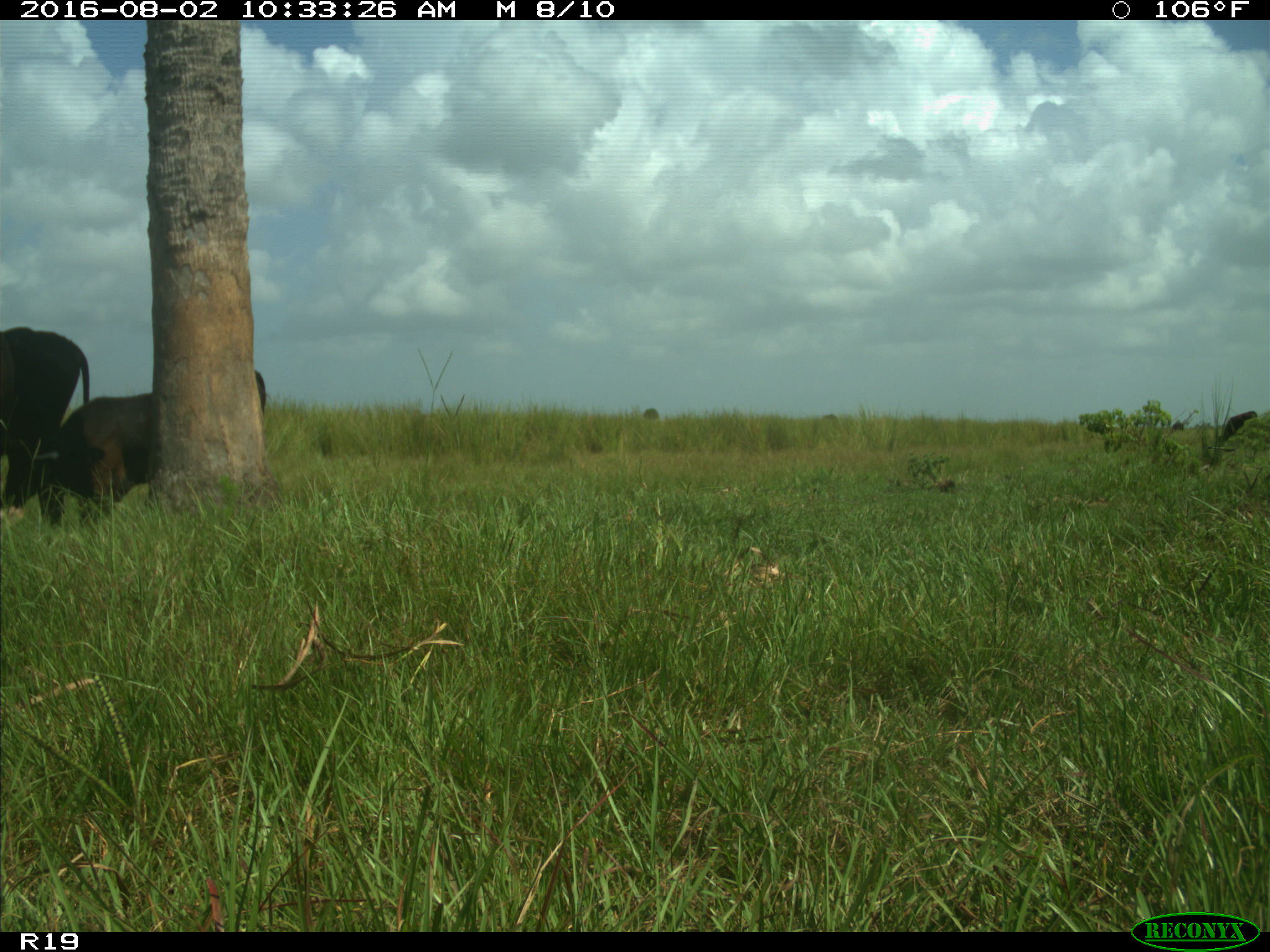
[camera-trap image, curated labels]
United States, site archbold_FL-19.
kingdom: Animalia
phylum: Chordata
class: Mammalia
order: Artiodactyla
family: Bovidae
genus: Bos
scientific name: Bos taurus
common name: domestic cow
Bos taurus (domestic cow).